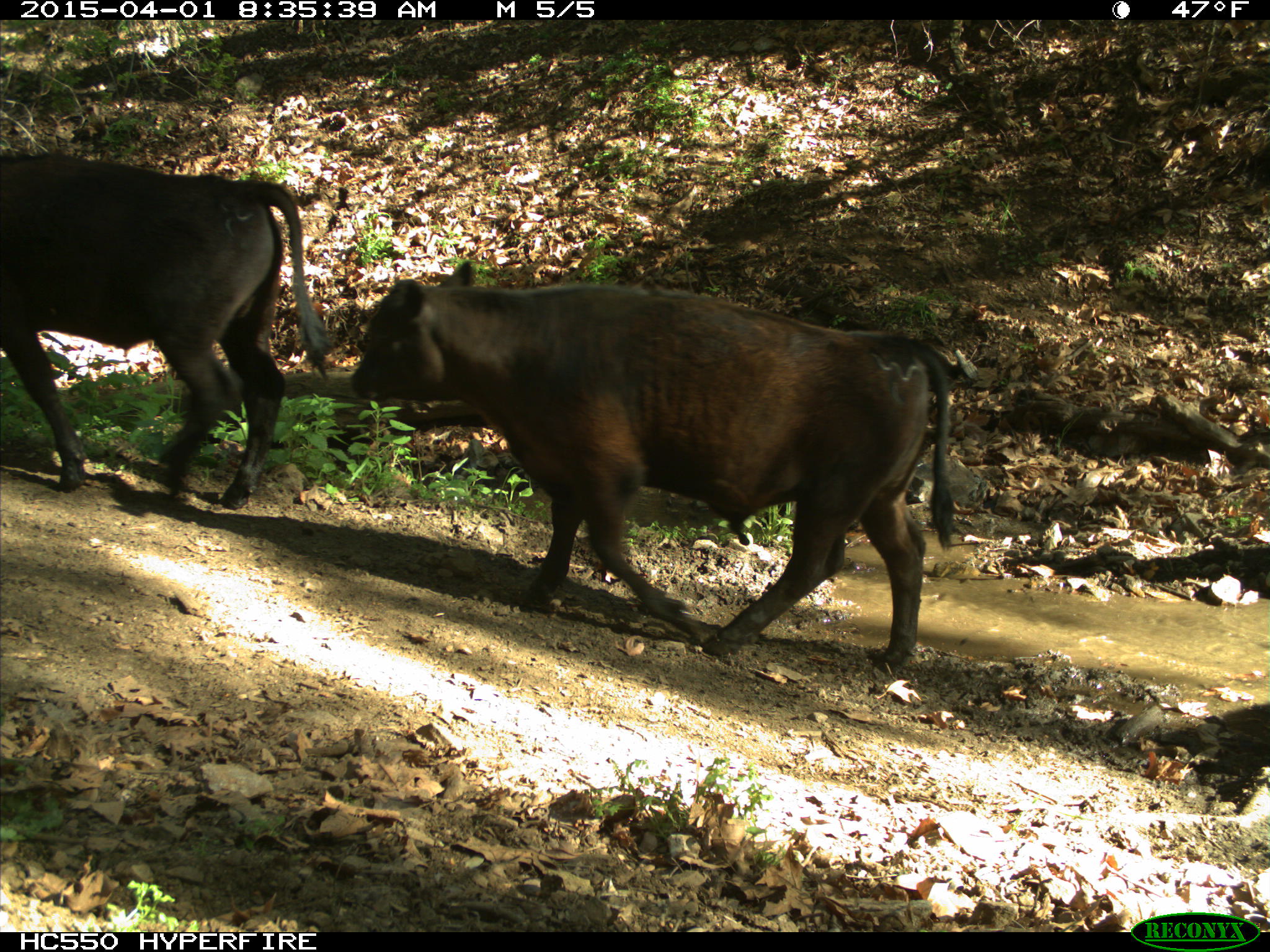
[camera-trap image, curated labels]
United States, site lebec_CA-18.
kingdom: Animalia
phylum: Chordata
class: Mammalia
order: Artiodactyla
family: Bovidae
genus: Bos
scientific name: Bos taurus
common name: domestic cow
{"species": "Bos taurus (domestic cow)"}